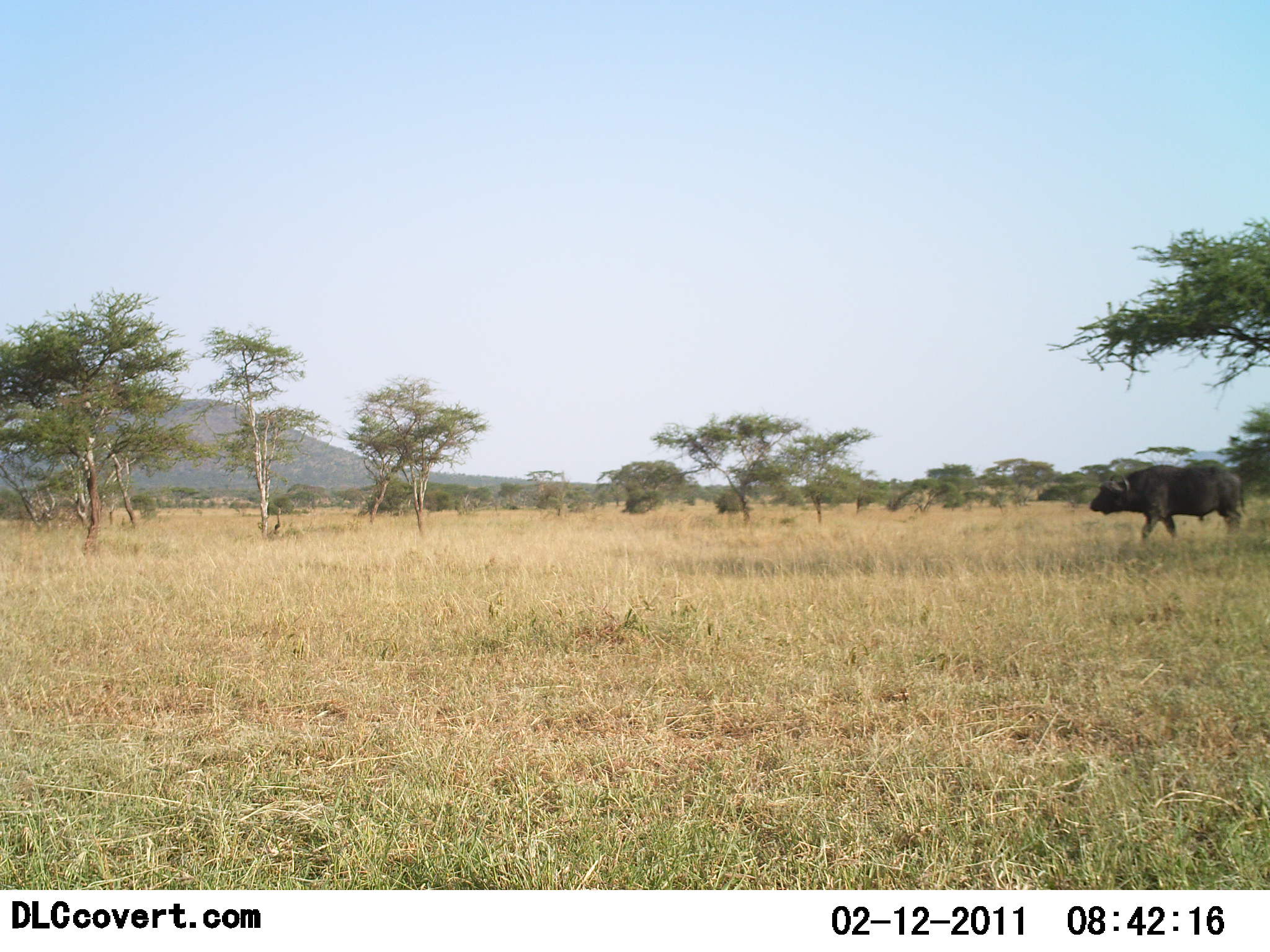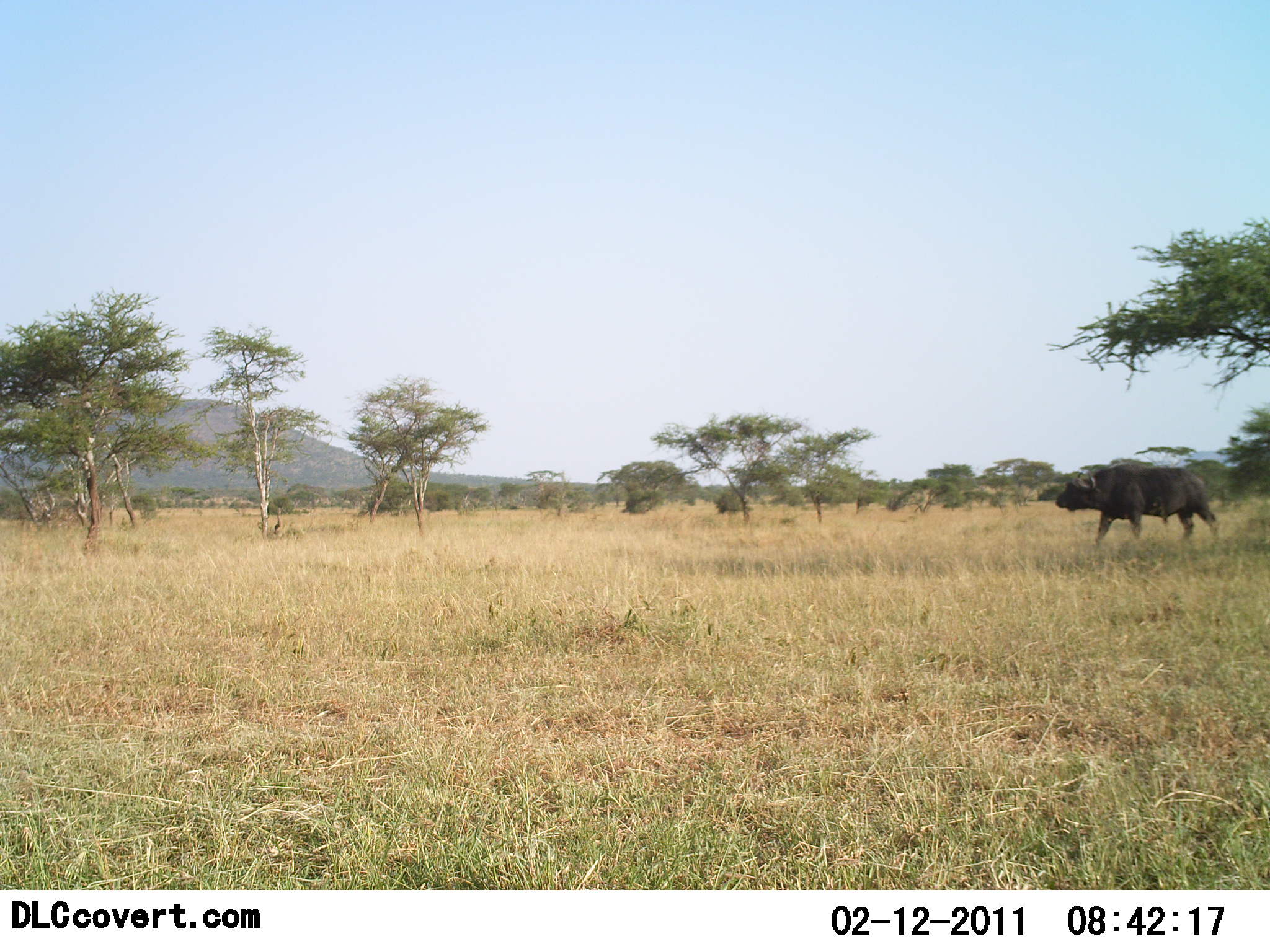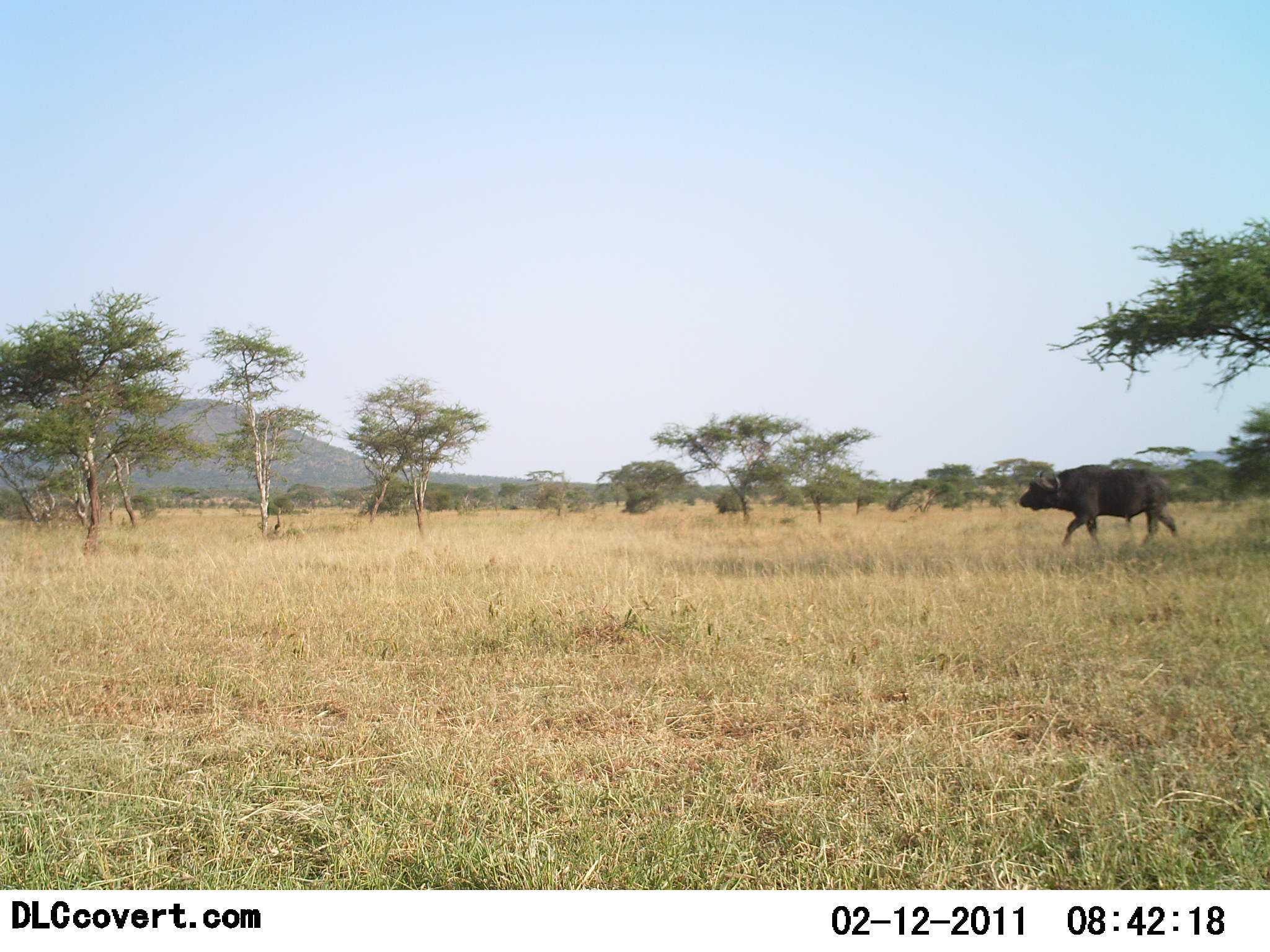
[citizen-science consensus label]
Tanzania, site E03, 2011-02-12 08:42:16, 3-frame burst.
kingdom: Animalia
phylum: Chordata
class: Mammalia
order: Artiodactyla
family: Bovidae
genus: Syncerus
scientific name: Syncerus caffer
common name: cape buffalo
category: buffalo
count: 1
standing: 8%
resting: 0%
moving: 92%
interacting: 0%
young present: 0%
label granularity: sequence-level